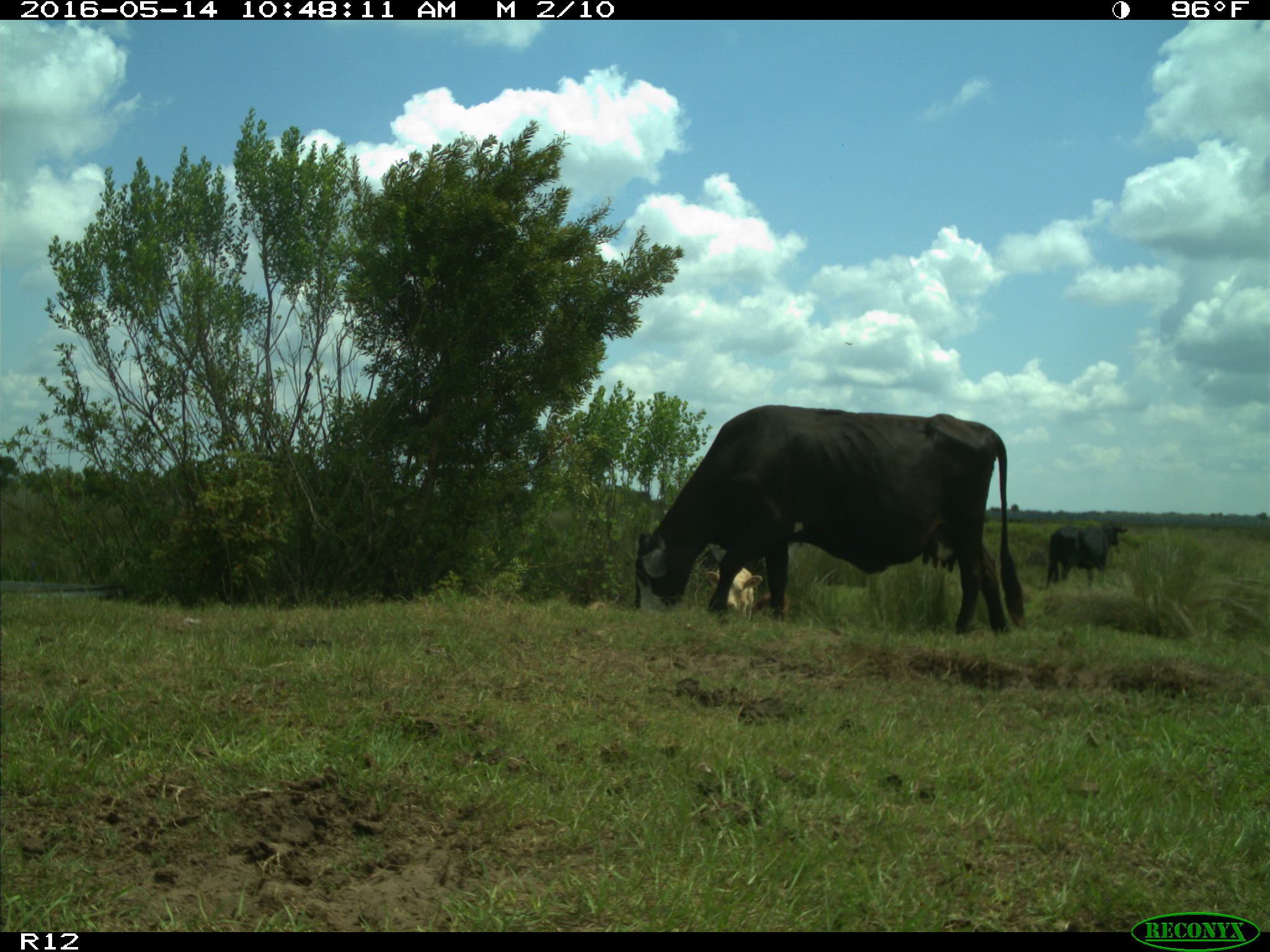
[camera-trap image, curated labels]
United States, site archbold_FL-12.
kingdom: Animalia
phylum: Chordata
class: Mammalia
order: Artiodactyla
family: Bovidae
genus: Bos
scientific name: Bos taurus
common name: domestic cow